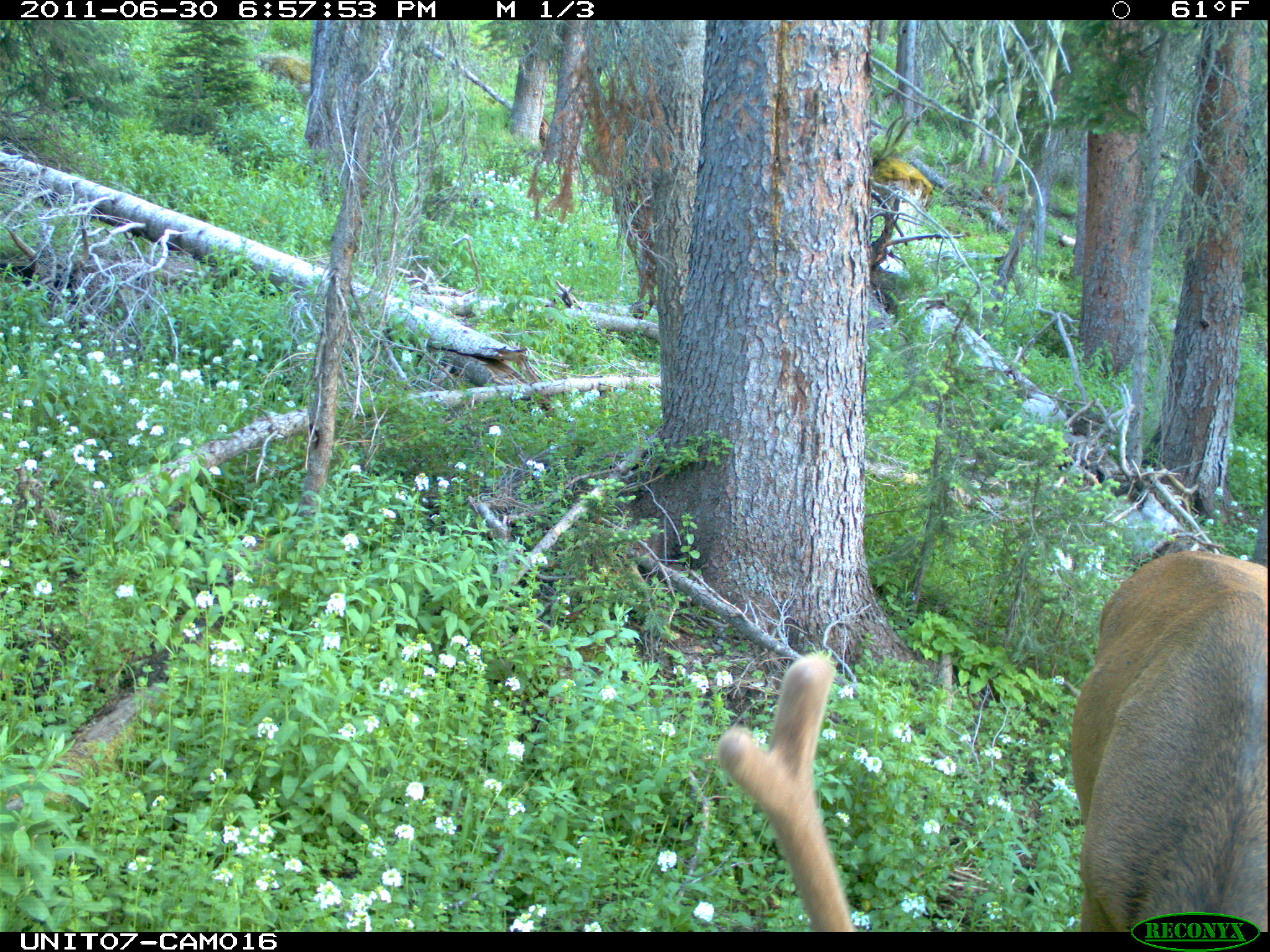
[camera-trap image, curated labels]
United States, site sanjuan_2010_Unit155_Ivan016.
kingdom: Animalia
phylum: Chordata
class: Mammalia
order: Artiodactyla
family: Cervidae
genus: Cervus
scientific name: Cervus elaphus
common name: red deer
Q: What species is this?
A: Cervus elaphus (red deer).